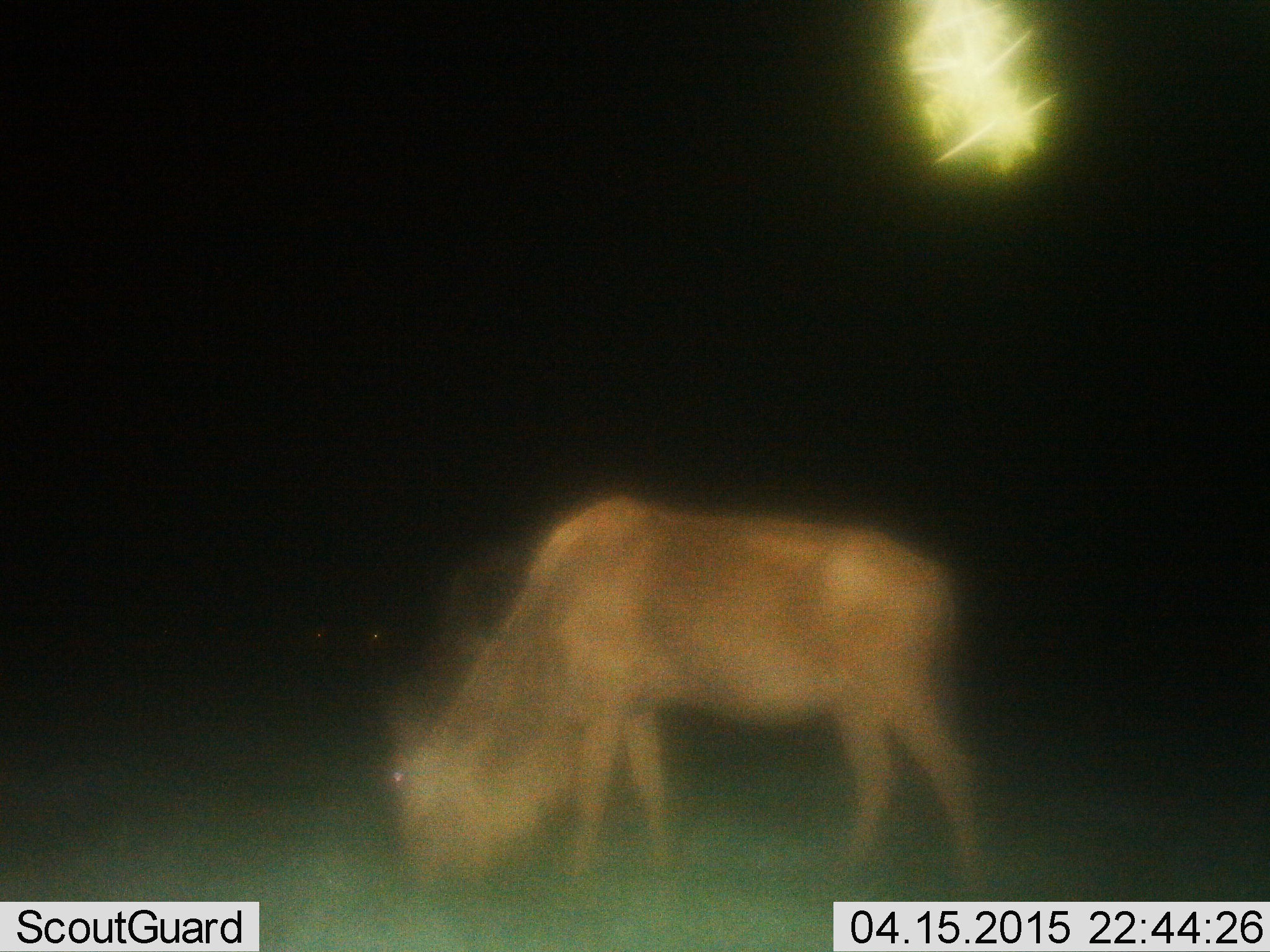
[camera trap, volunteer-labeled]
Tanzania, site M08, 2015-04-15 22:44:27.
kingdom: Animalia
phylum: Chordata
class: Mammalia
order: Artiodactyla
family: Bovidae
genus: Connochaetes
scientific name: Connochaetes taurinus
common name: blue wildebeest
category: wildebeest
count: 1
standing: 0%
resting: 0%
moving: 0%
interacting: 0%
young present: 0%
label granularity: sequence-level